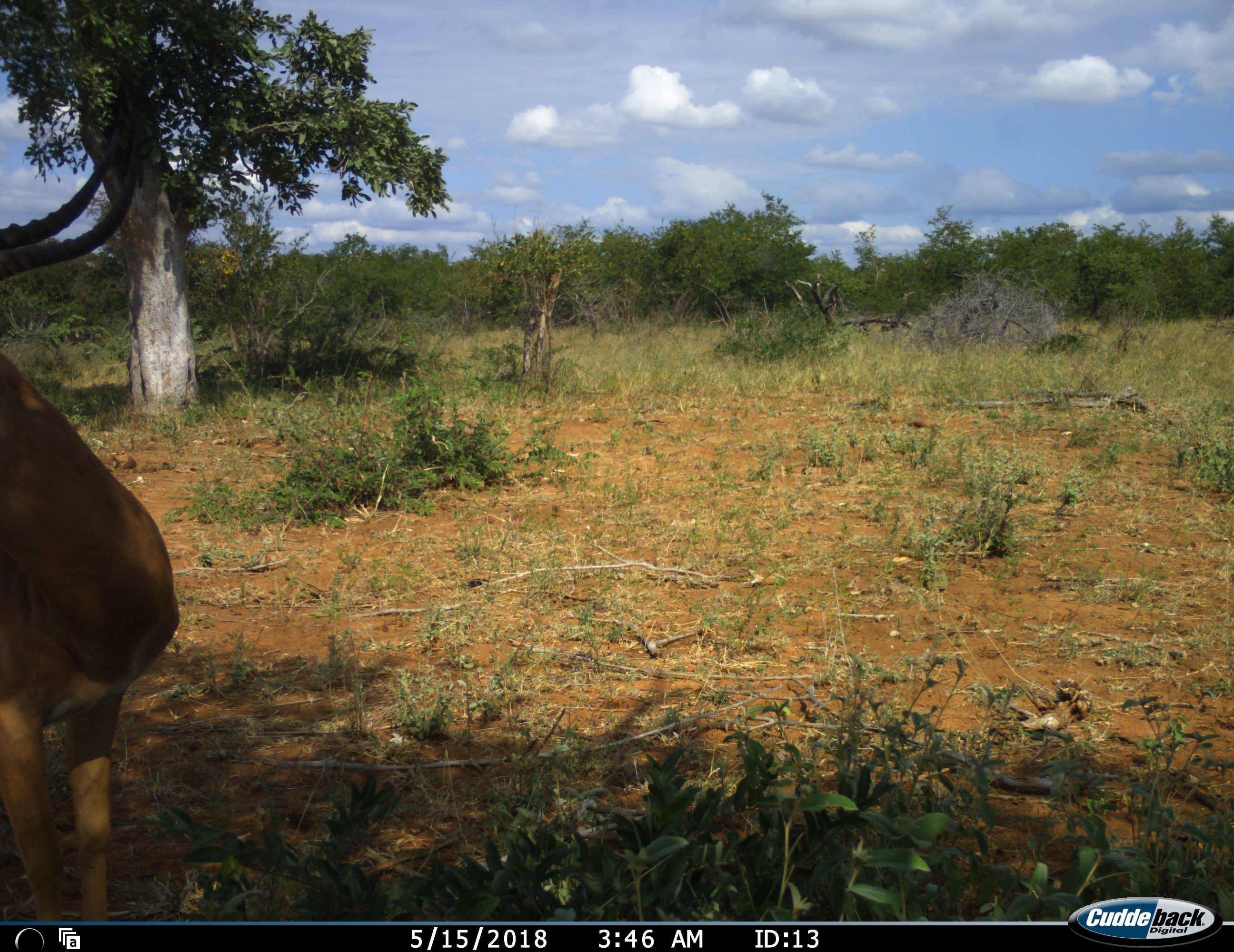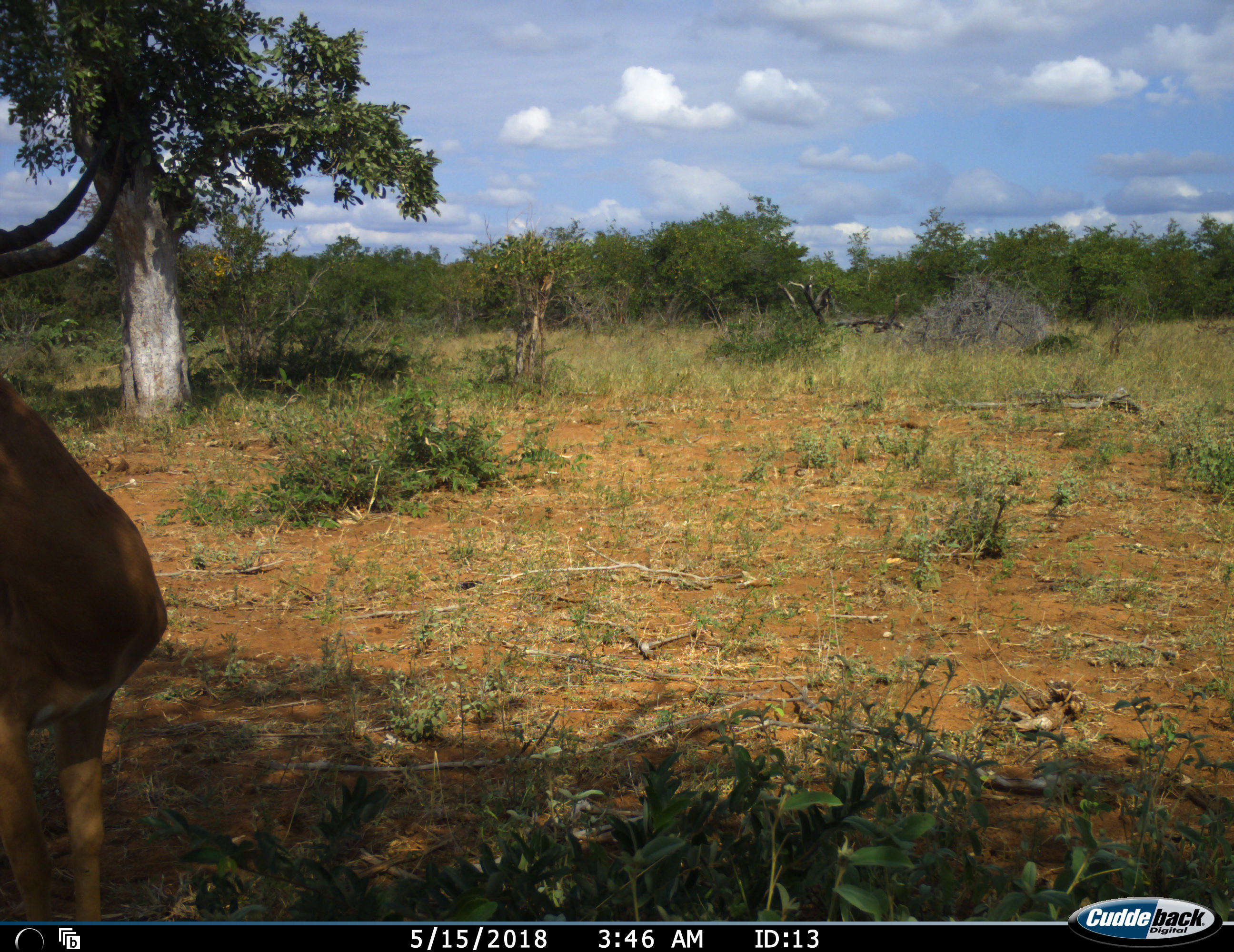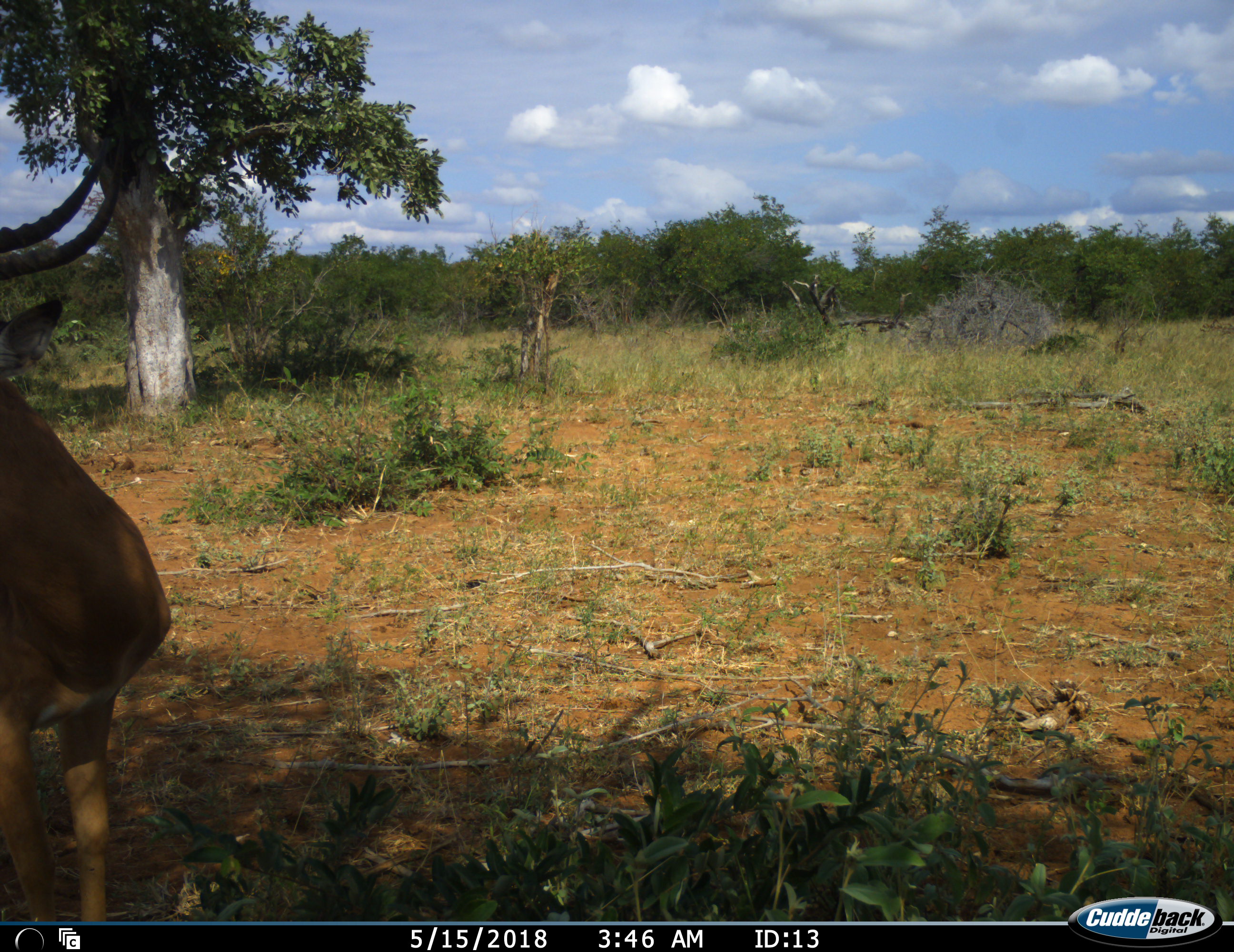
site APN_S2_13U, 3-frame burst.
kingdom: Animalia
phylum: Chordata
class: Mammalia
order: Artiodactyla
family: Bovidae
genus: Aepyceros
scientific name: Aepyceros melampus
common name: impala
Impala (Aepyceros melampus), count 1. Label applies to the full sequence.